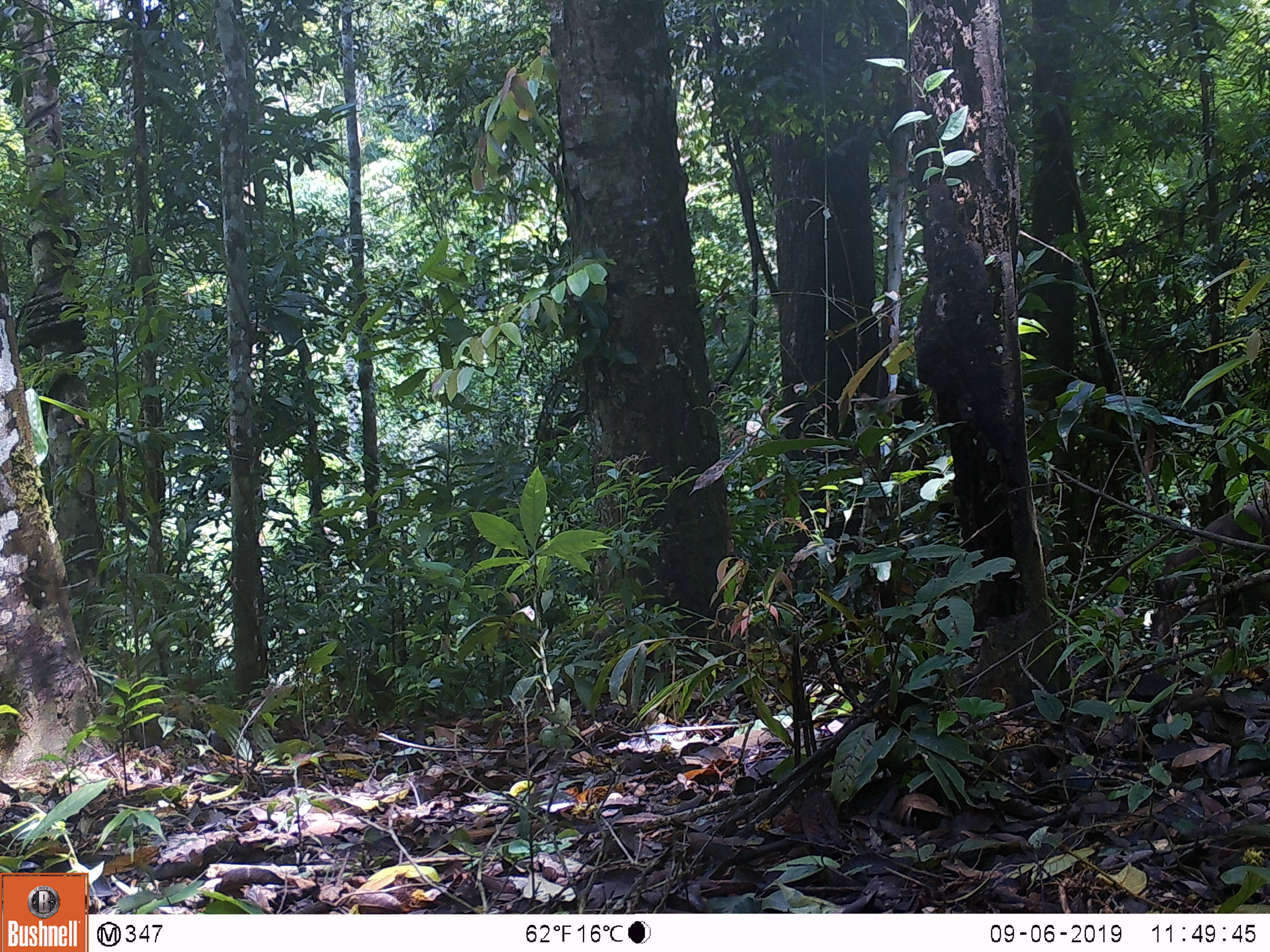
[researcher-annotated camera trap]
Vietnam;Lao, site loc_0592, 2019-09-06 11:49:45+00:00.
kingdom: Animalia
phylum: Chordata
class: Mammalia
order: Artiodactyla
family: Suidae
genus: Sus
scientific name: Sus scrofa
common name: eurasian wild pig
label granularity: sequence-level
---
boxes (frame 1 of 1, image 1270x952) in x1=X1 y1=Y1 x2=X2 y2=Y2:
eurasian wild pig: x1=1143 y1=493 x2=1270 y2=653